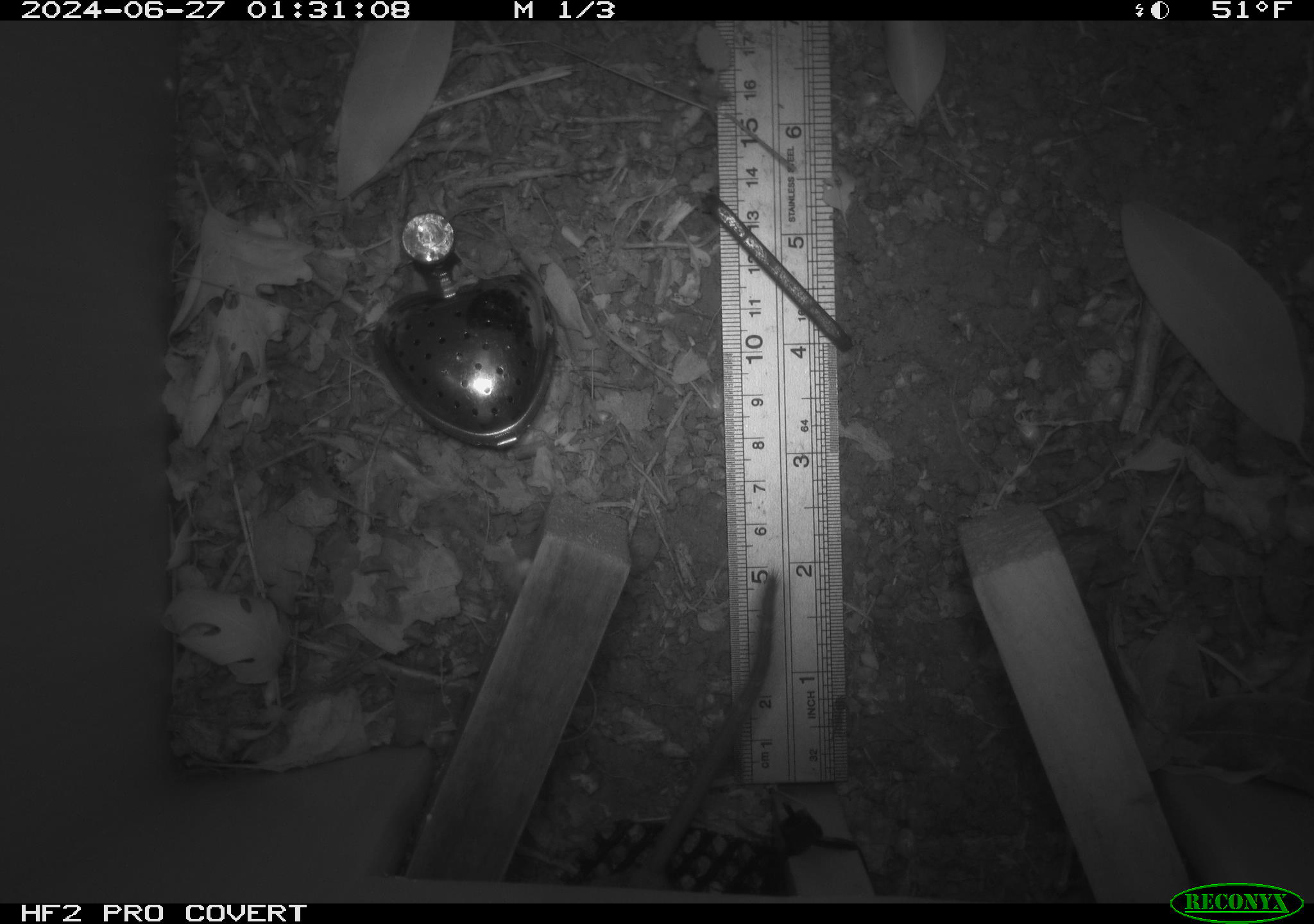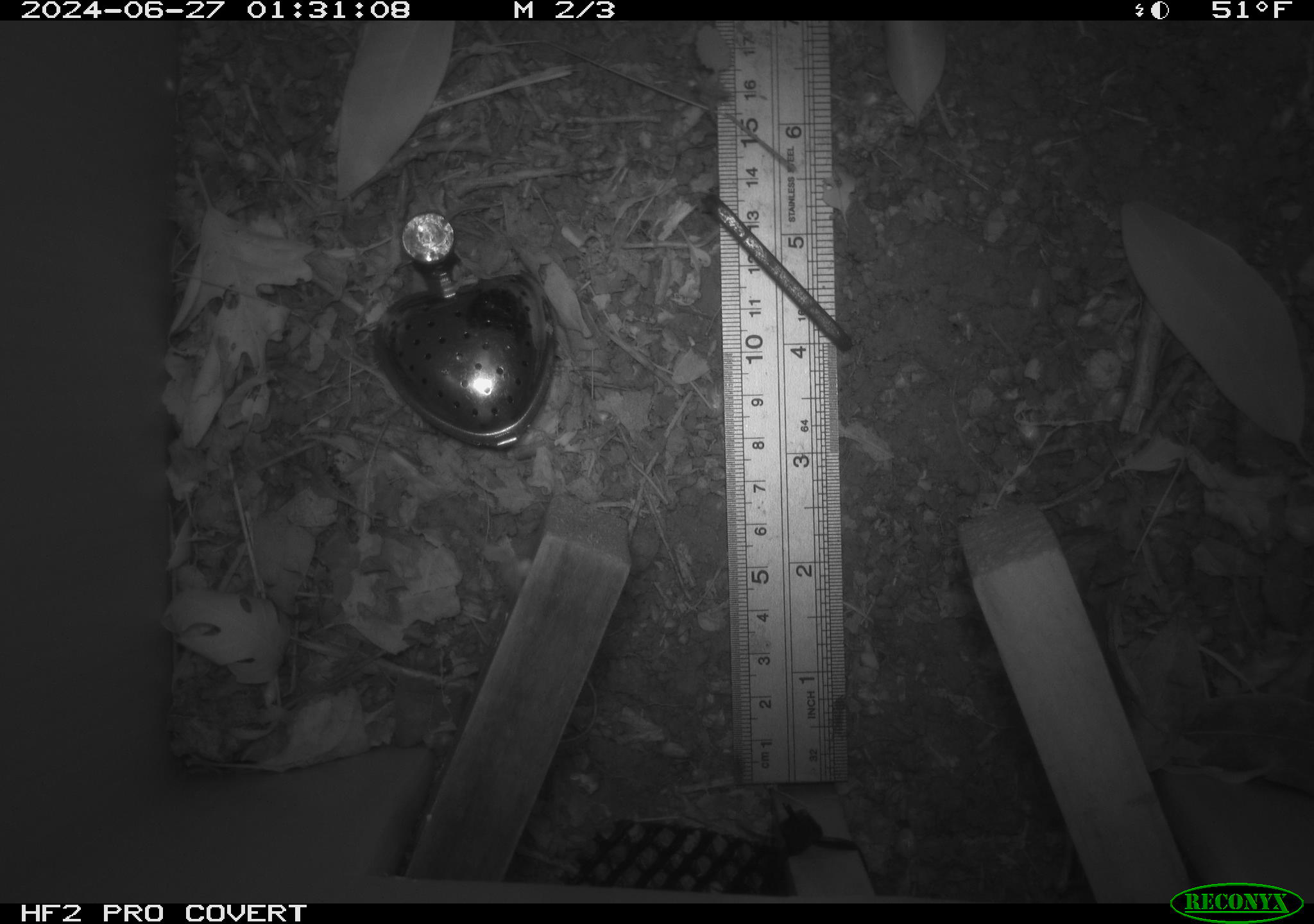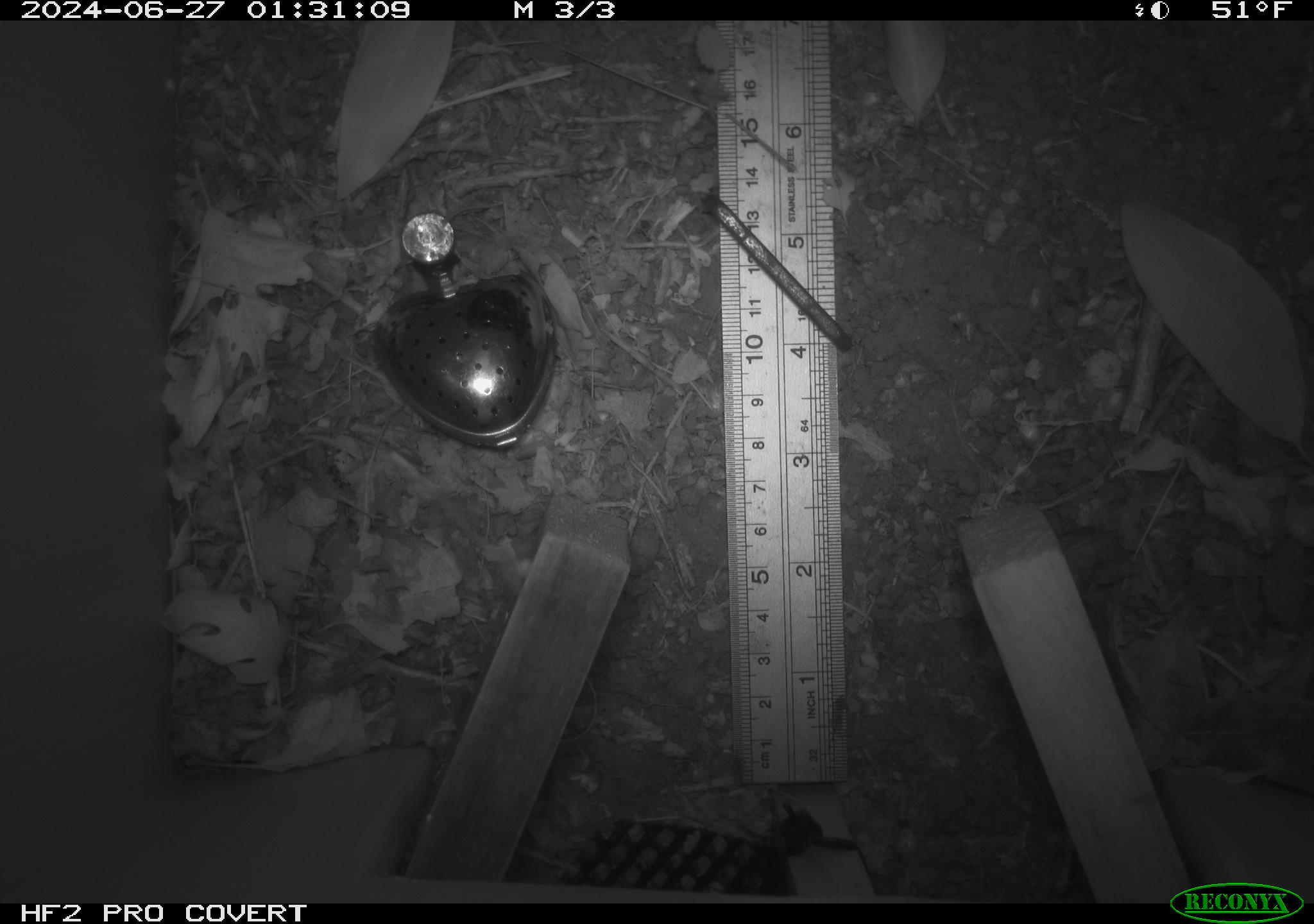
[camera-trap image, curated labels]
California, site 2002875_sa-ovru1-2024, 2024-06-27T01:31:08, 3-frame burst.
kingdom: Animalia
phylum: Chordata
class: Mammalia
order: Rodentia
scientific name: Rodentia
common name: rodent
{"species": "rodent (Rodentia)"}